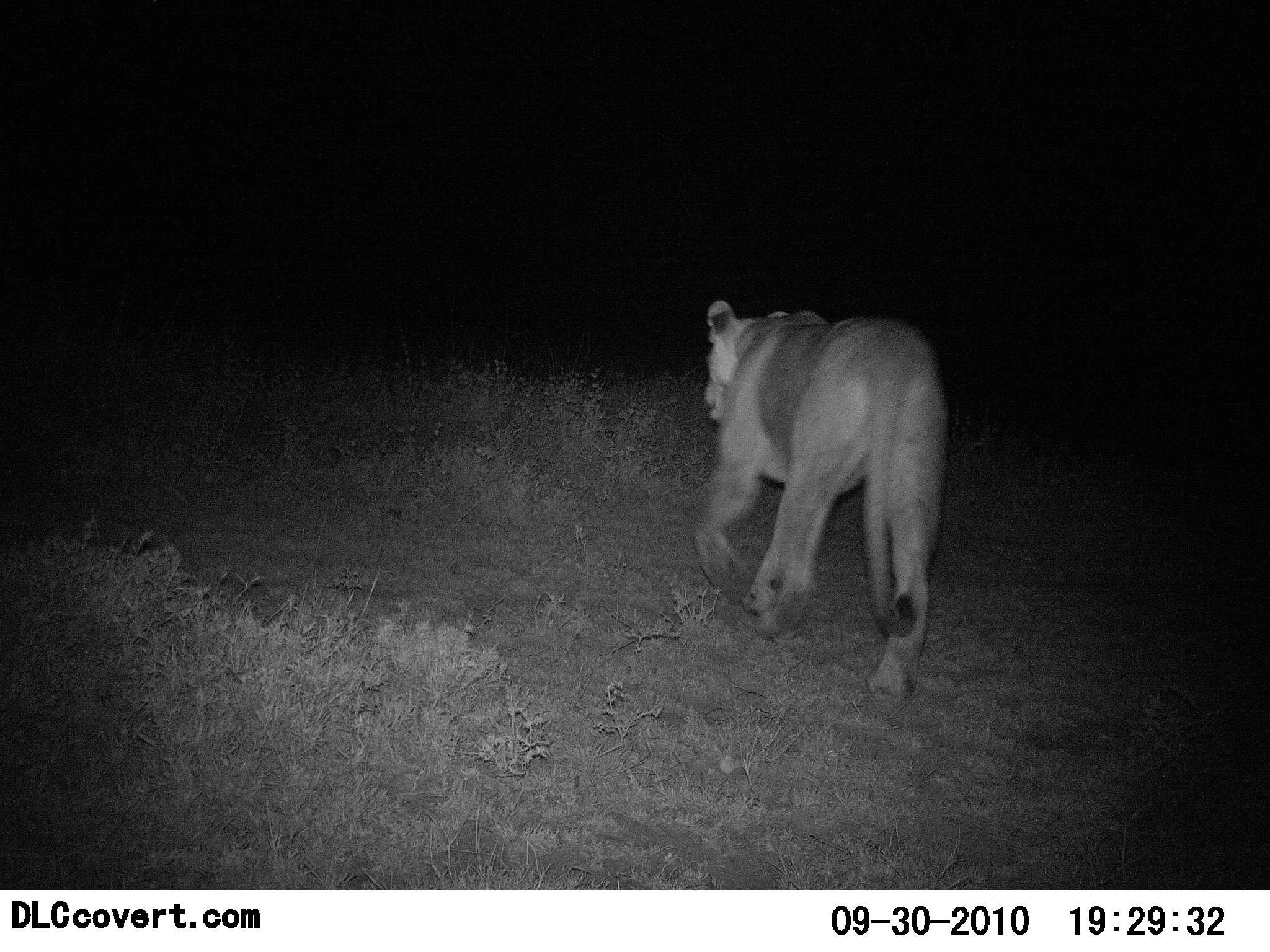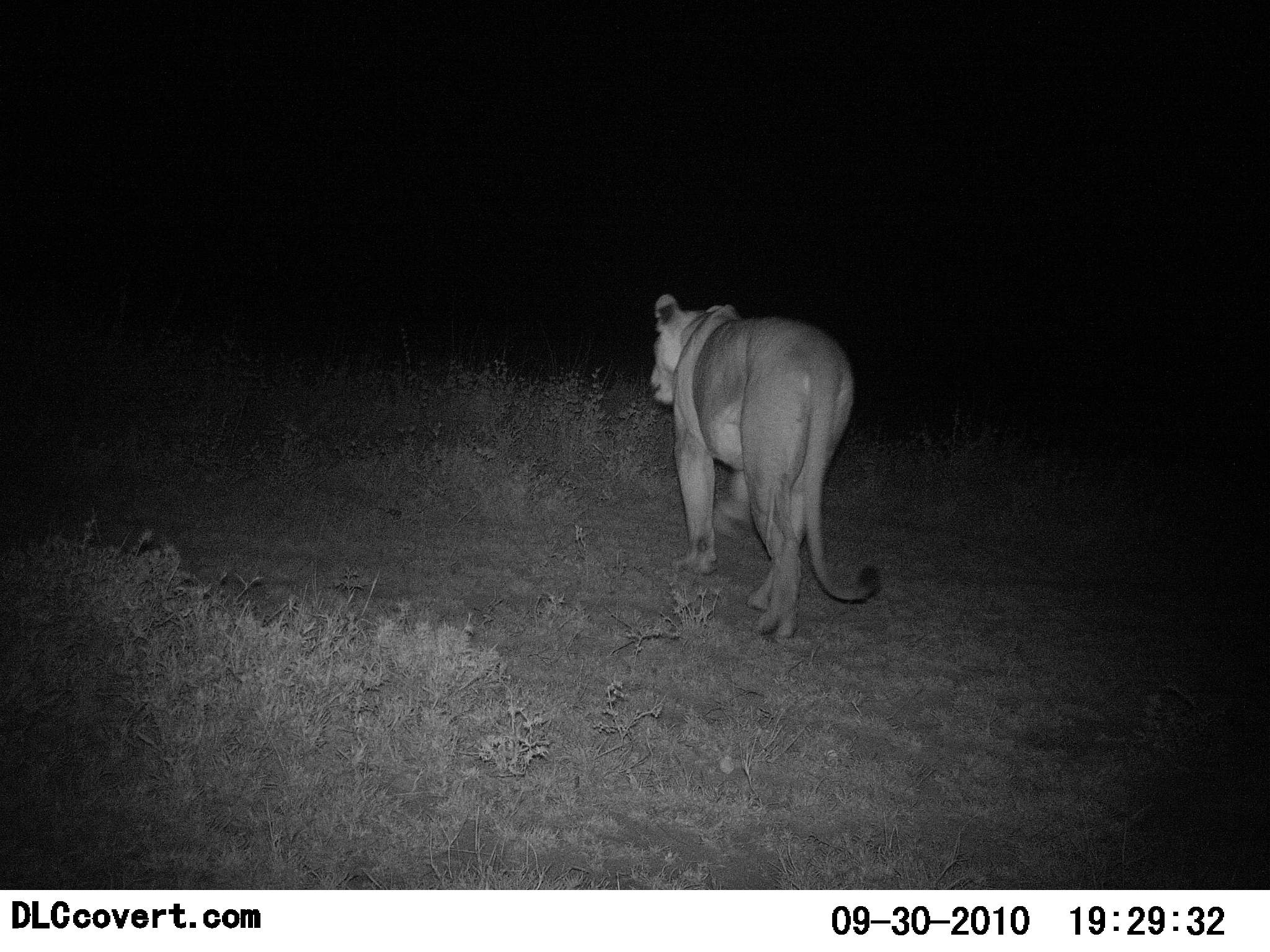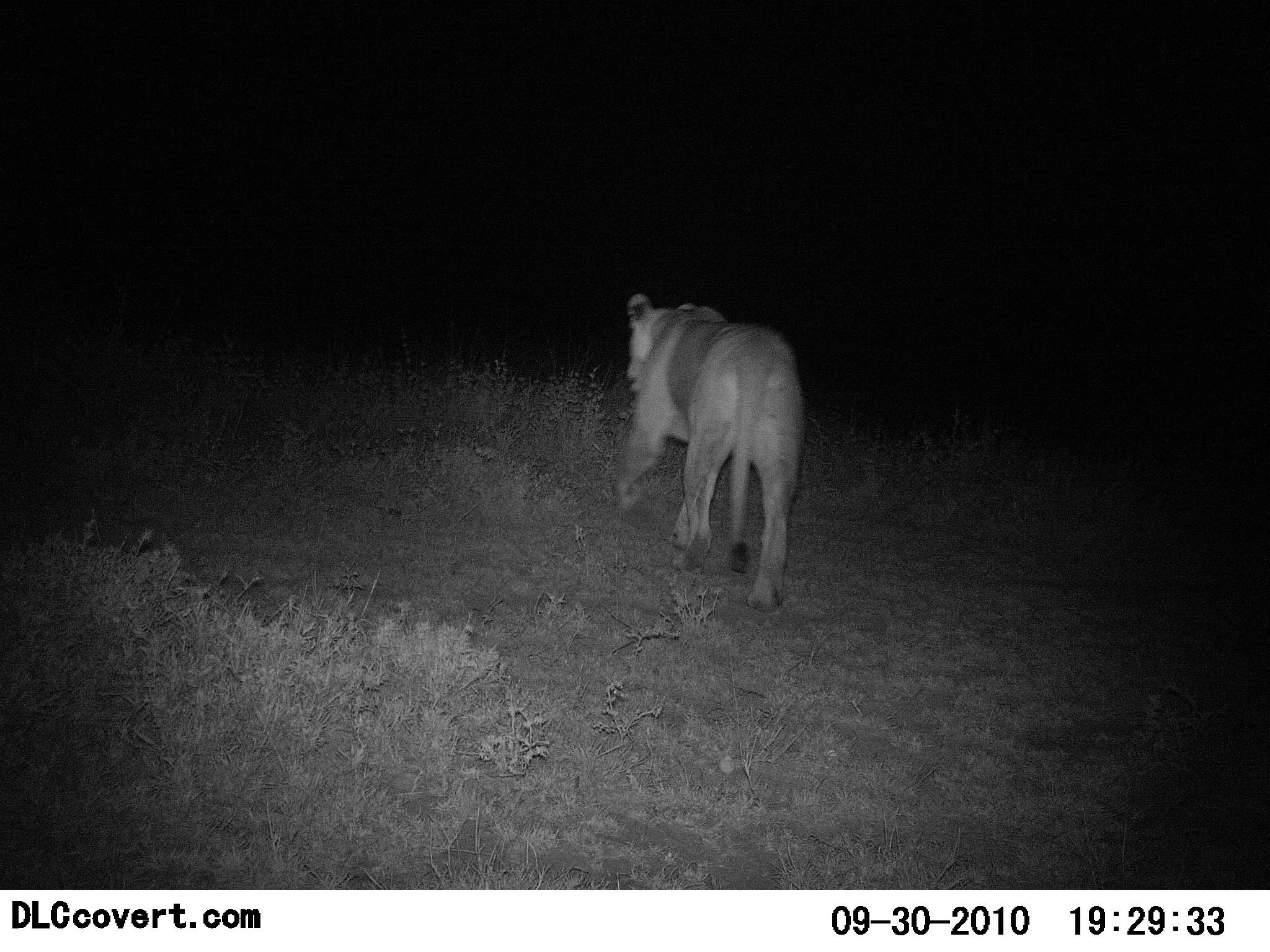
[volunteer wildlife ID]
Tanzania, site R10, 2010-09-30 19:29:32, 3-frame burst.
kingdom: Animalia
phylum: Chordata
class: Mammalia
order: Carnivora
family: Felidae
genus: Panthera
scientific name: Panthera leo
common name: lion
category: lionfemale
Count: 1.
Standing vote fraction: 0%.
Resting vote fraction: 0%.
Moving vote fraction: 100%.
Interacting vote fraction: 0%.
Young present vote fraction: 0%.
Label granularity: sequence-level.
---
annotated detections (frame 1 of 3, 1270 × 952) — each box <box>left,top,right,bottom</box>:
animal: <box>690,298,952,701</box>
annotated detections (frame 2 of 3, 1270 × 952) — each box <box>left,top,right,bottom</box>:
animal: <box>644,291,885,643</box>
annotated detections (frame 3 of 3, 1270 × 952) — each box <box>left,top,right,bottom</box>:
animal: <box>610,290,813,614</box>